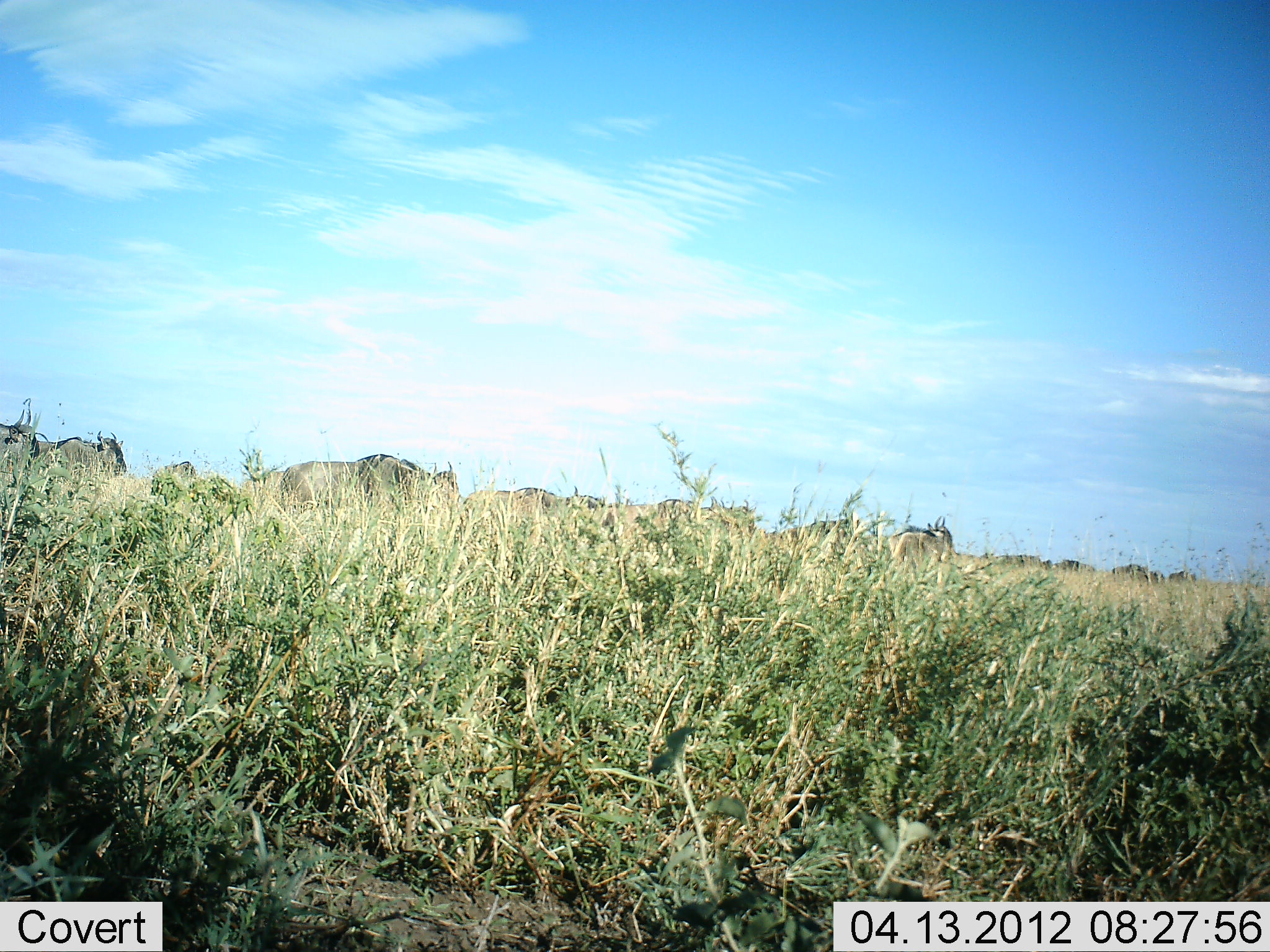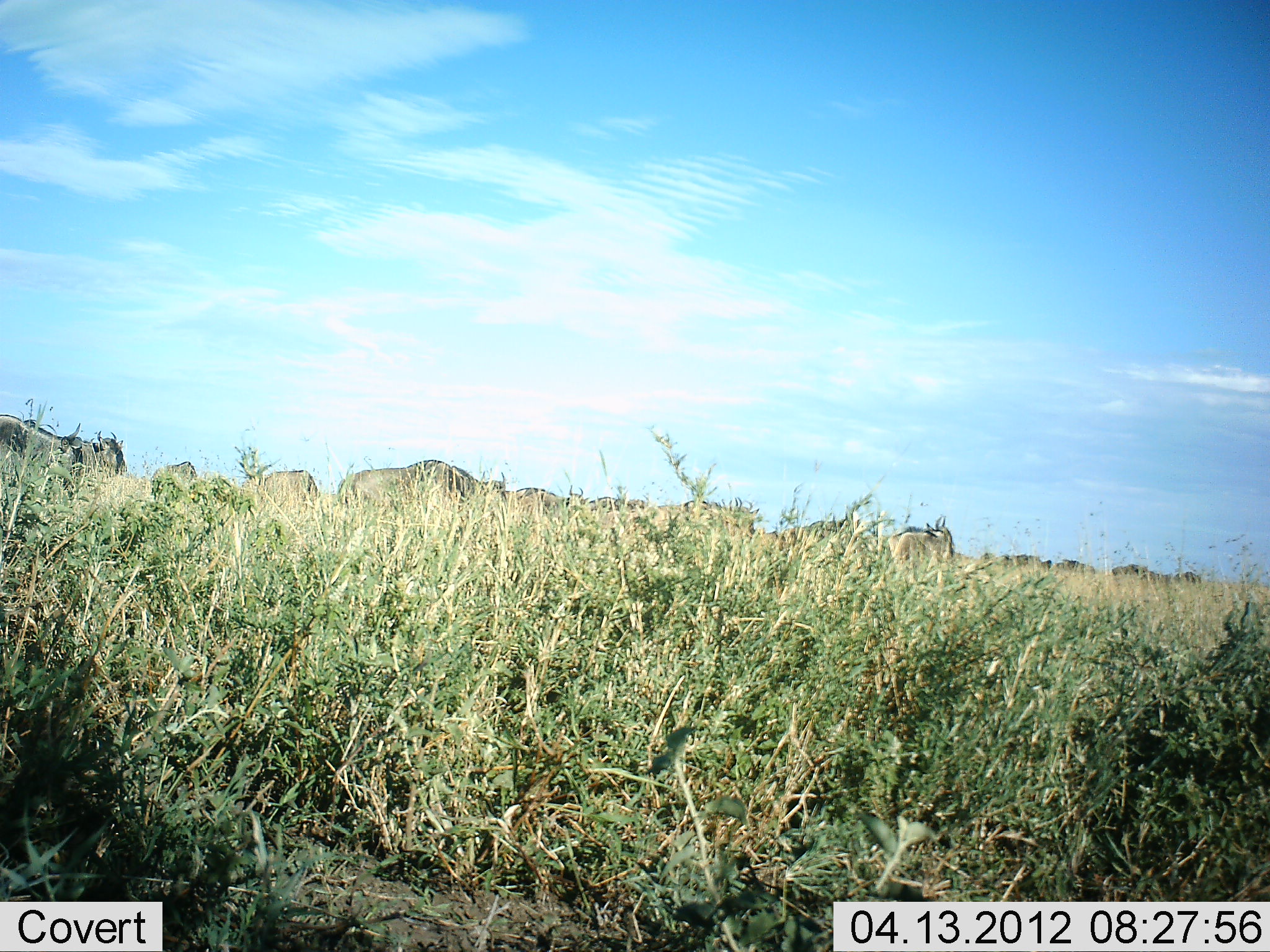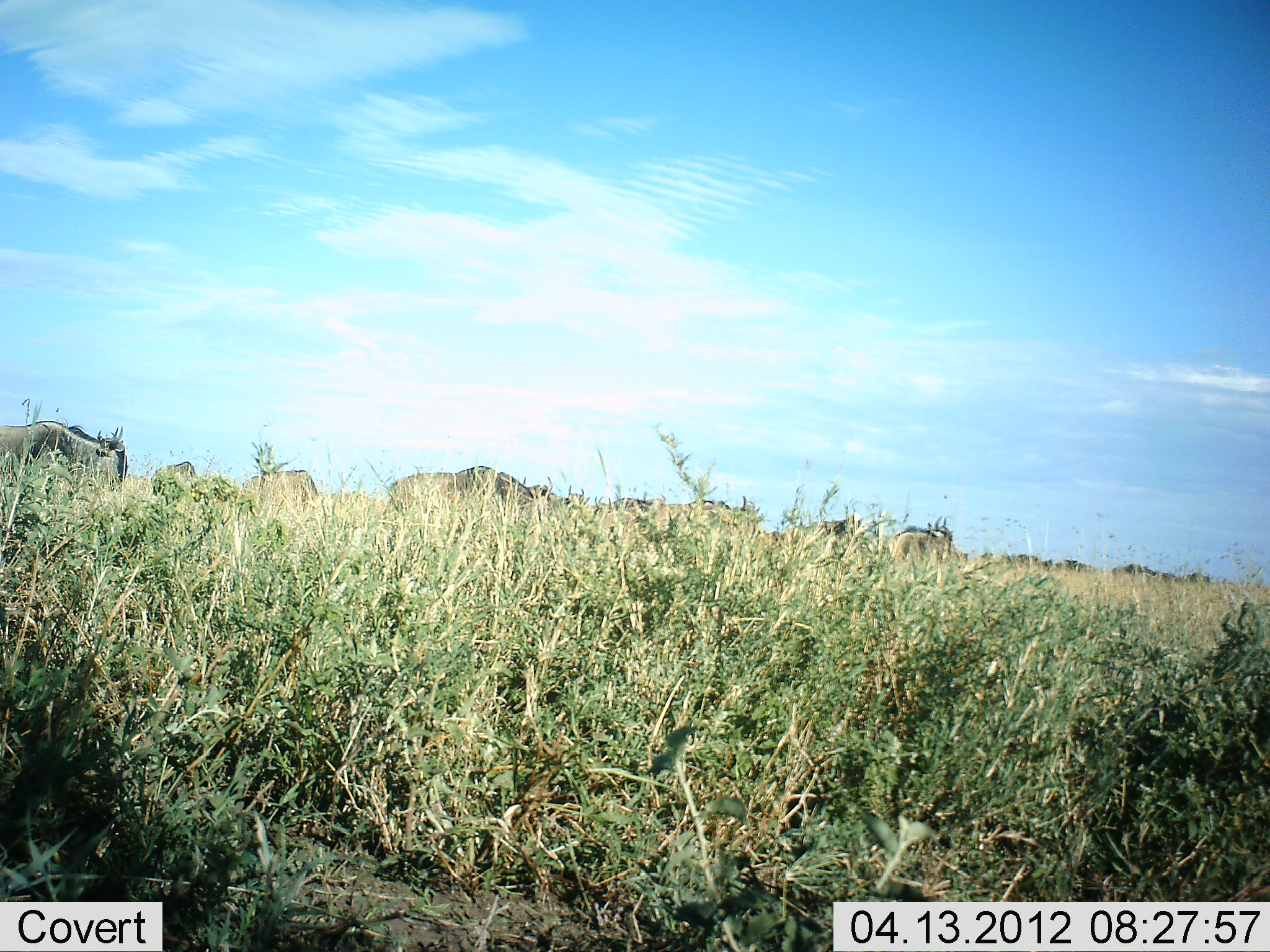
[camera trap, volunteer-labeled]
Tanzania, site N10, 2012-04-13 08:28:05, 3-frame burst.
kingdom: Animalia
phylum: Chordata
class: Mammalia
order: Artiodactyla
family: Bovidae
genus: Connochaetes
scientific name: Connochaetes taurinus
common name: blue wildebeest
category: wildebeest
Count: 11-50.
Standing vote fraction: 57%.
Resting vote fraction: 0%.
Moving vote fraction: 79%.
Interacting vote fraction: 0%.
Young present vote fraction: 0%.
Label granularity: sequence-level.